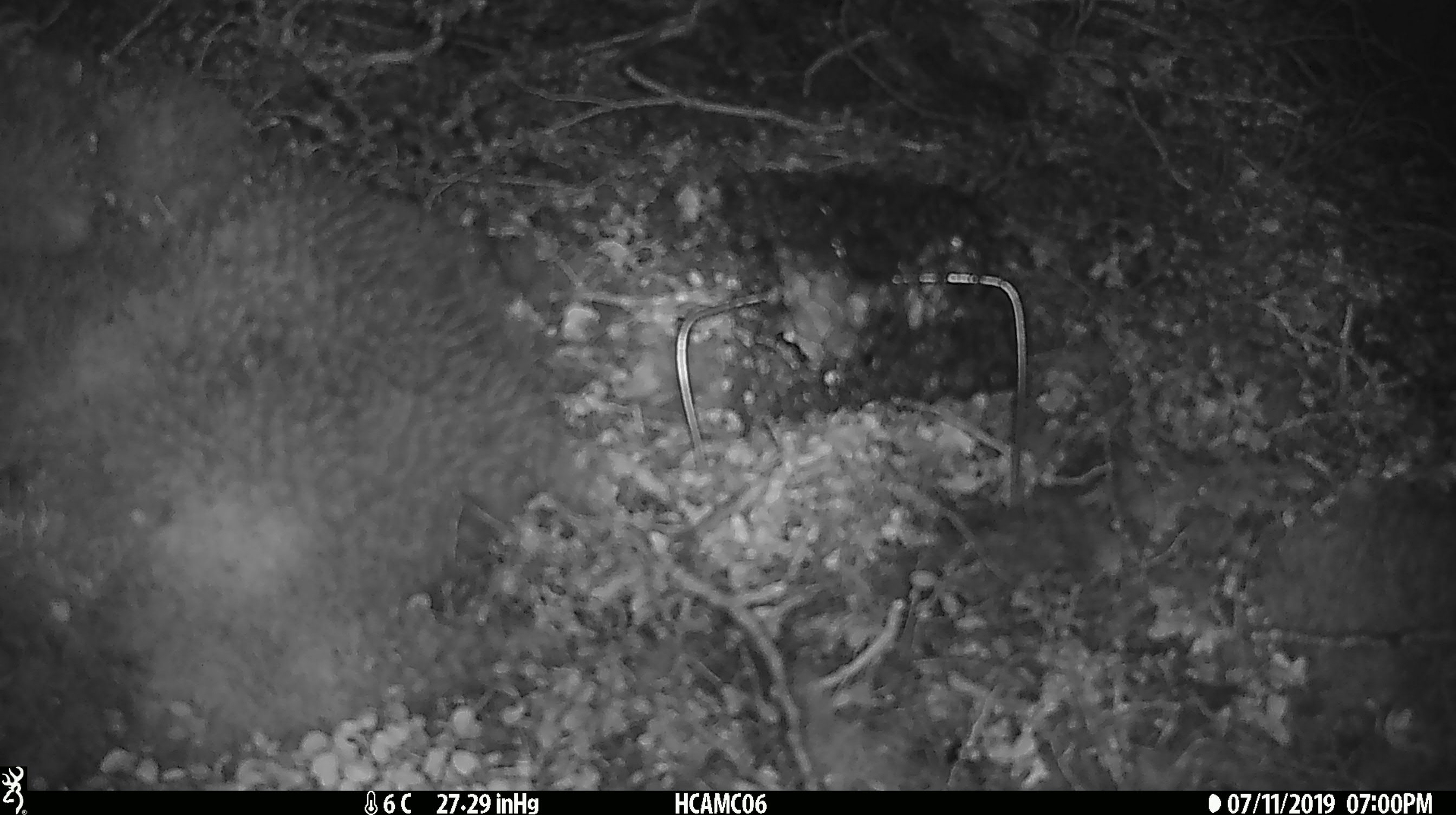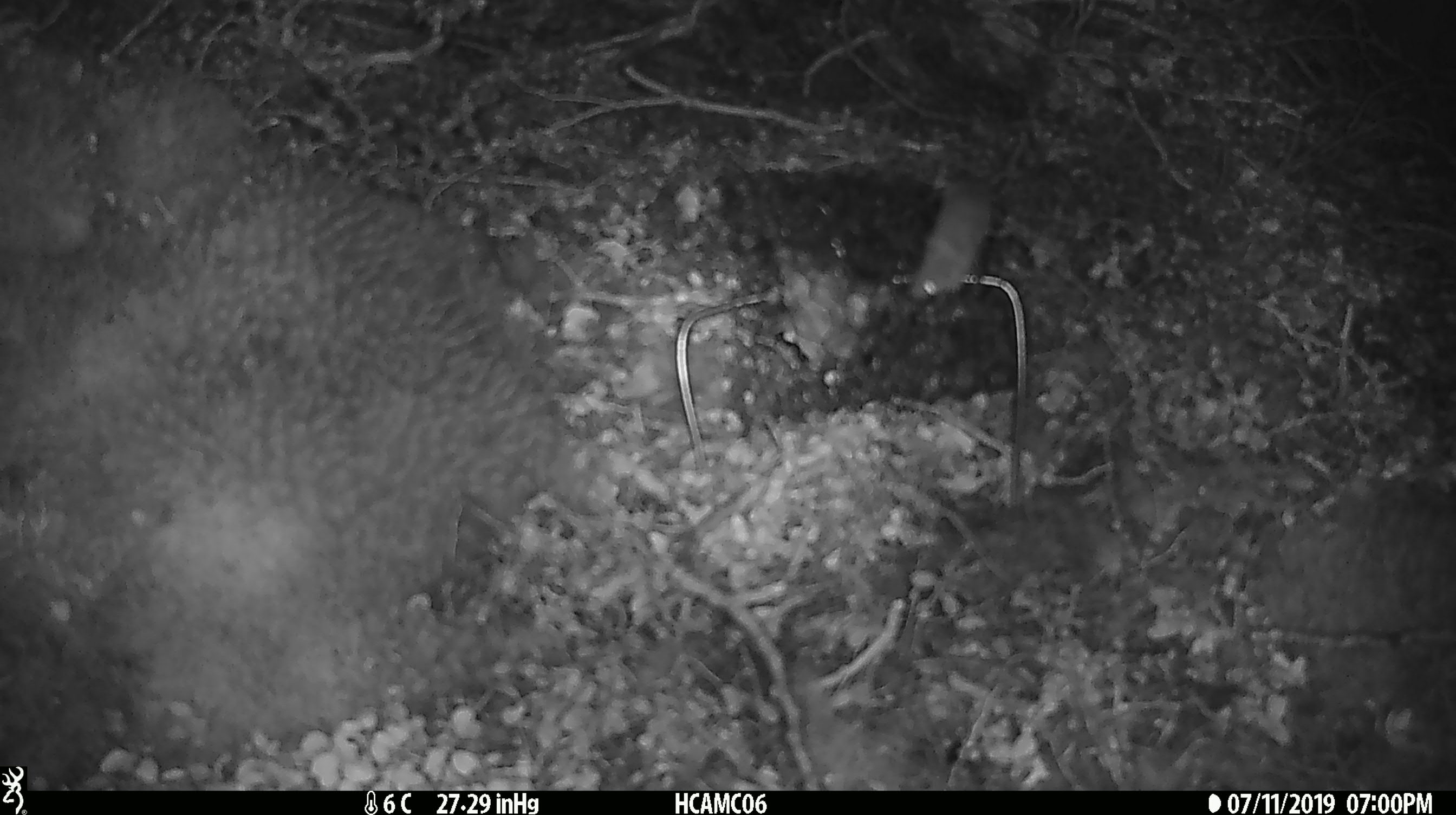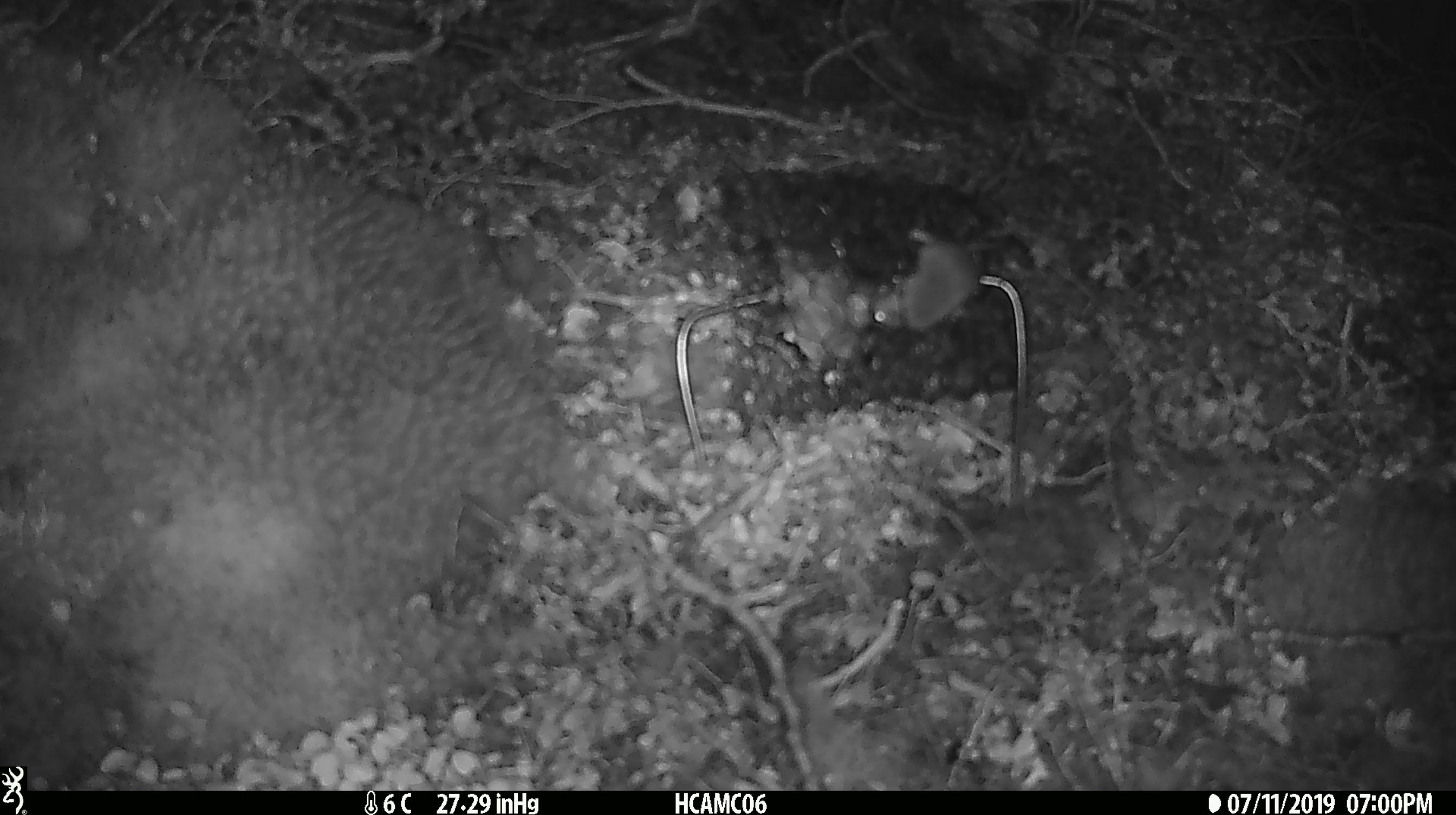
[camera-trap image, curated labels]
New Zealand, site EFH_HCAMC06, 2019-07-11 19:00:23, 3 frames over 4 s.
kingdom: Animalia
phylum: Chordata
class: Mammalia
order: Rodentia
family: Muridae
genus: Mus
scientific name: Mus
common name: mouse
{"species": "mouse (Mus)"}